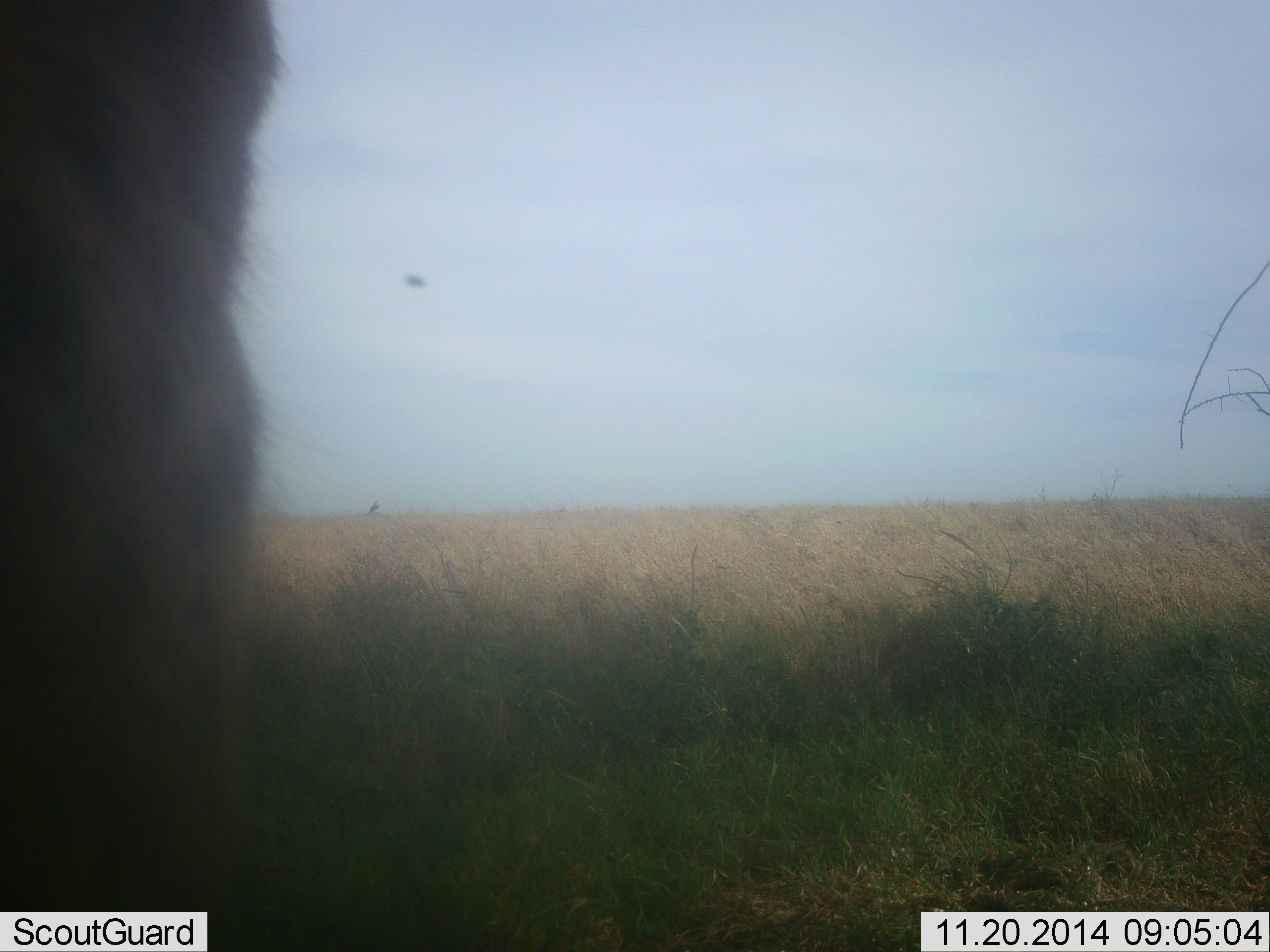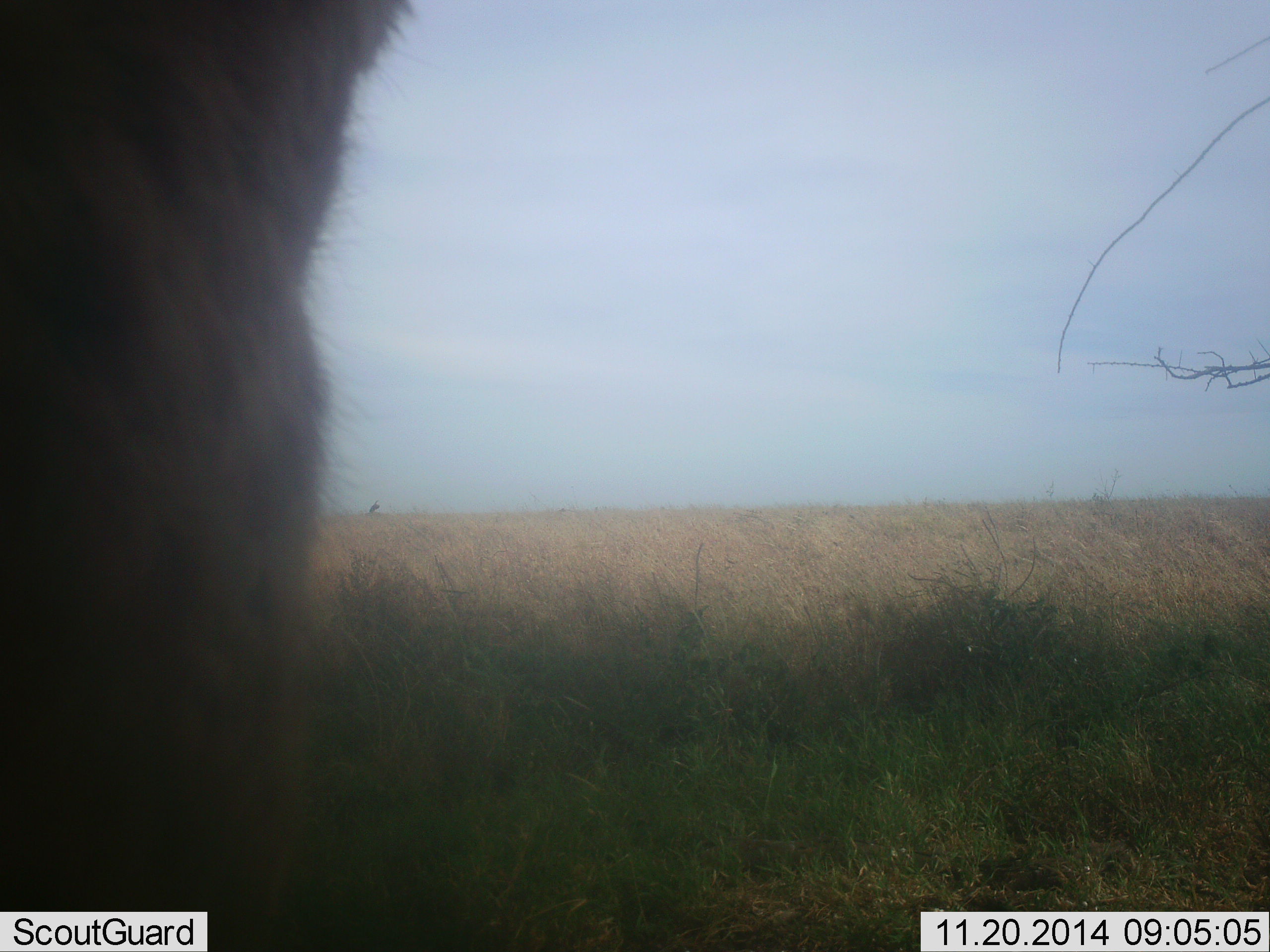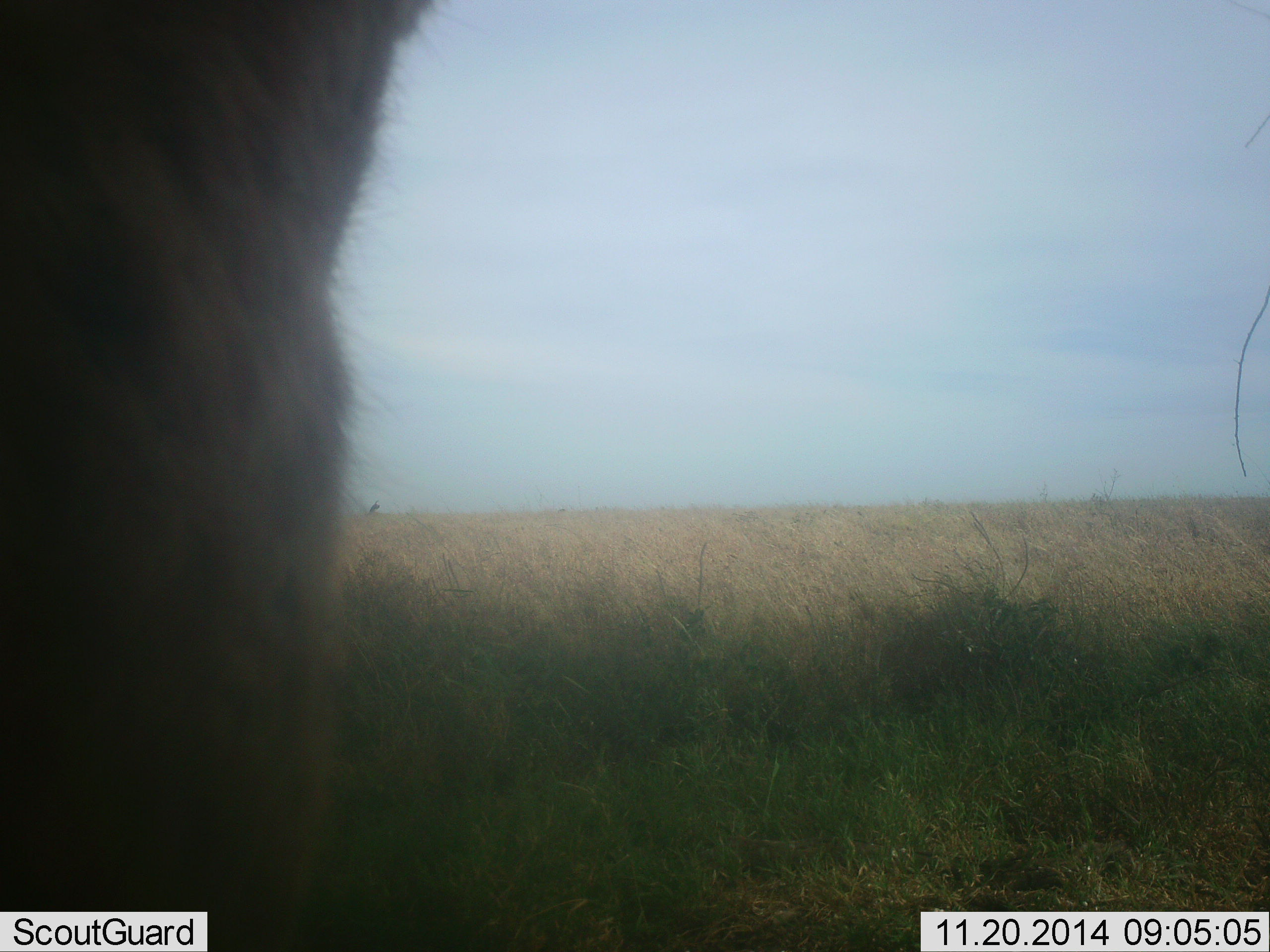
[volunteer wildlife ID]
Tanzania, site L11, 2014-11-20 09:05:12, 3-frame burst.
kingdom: Animalia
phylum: Chordata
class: Mammalia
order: Carnivora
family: Hyaenidae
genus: Crocuta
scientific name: Crocuta crocuta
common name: spotted hyena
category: hyenaspotted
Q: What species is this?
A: Hyenaspotted (spotted hyena) (Crocuta crocuta).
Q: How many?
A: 1.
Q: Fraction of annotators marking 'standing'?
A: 80%.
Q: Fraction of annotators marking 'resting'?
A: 20%.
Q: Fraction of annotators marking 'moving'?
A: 0%.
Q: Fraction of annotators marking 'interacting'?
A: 0%.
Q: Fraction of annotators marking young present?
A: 0%.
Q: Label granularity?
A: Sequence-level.